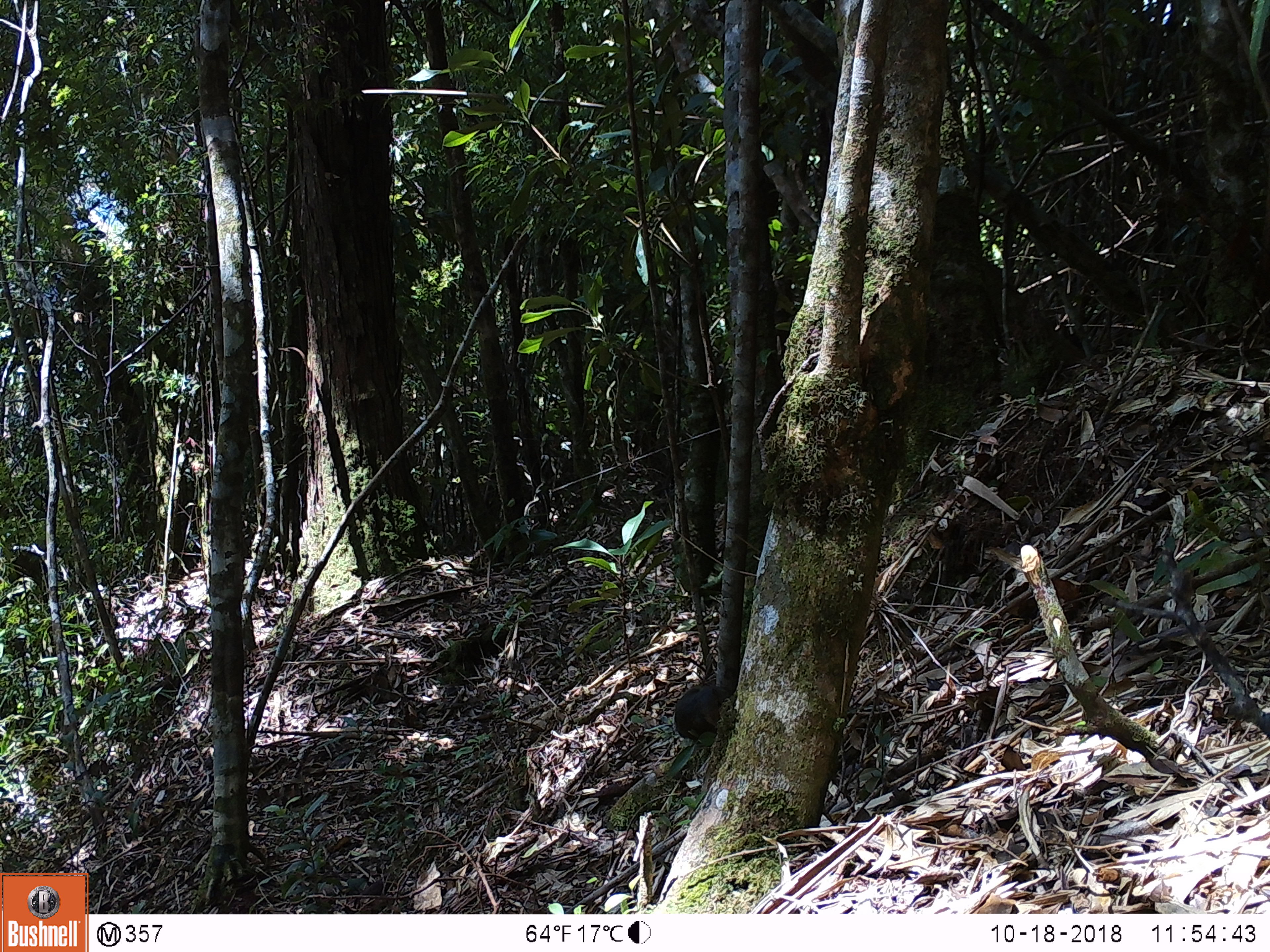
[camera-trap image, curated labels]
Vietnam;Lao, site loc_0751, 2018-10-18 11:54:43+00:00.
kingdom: Animalia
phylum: Chordata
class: Mammalia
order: Rodentia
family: Sciuridae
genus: Dremomys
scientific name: Dremomys rufigenis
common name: red-cheeked squirrel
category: red cheeked squirrel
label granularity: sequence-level